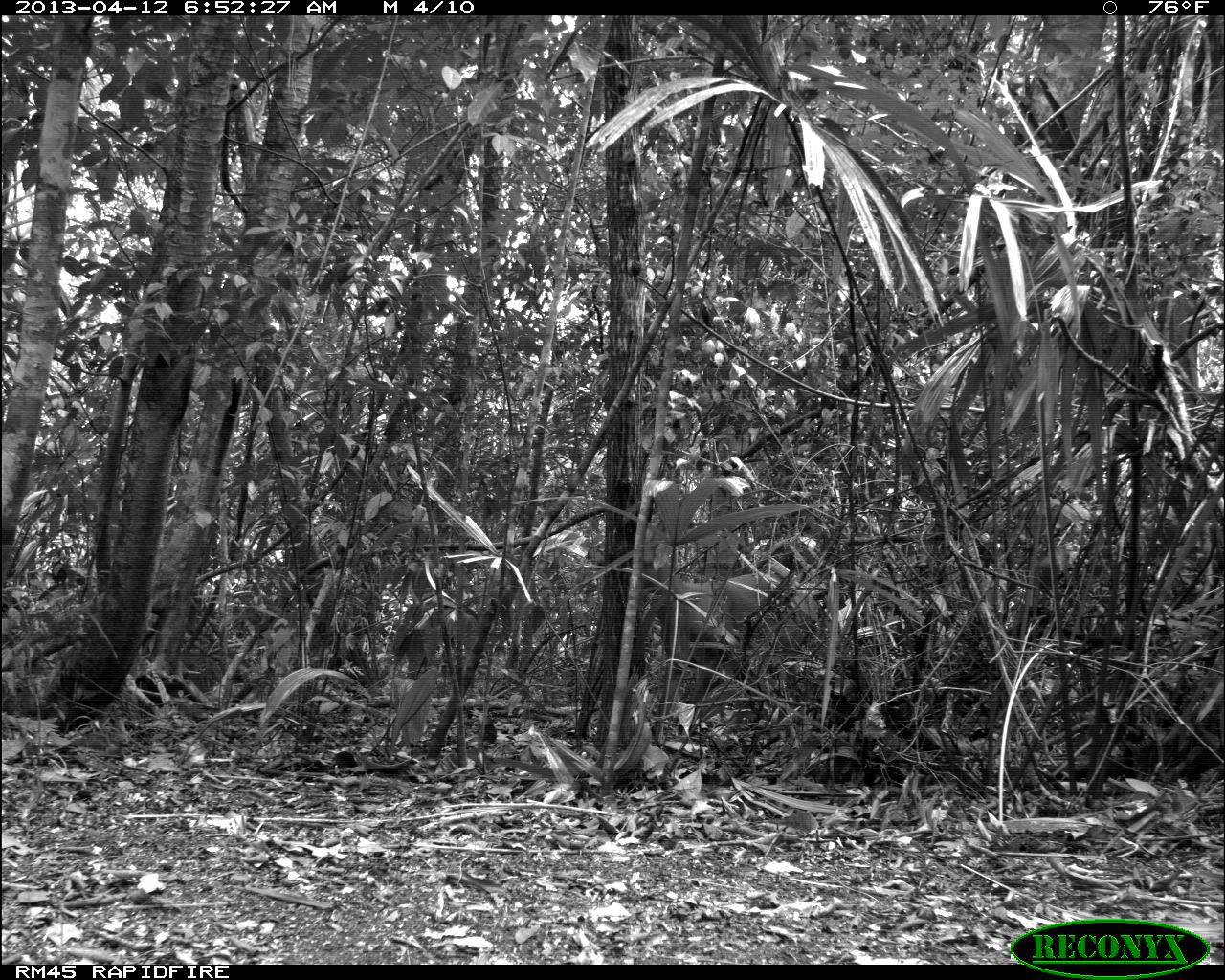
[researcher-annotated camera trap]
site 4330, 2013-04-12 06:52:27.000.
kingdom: Animalia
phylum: Chordata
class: Mammalia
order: Artiodactyla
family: Cervidae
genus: Odocoileus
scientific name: Odocoileus virginianus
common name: white-tailed deer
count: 1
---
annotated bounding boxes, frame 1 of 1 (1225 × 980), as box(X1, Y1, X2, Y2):
odocoileus virginianus: box(640, 557, 820, 720)